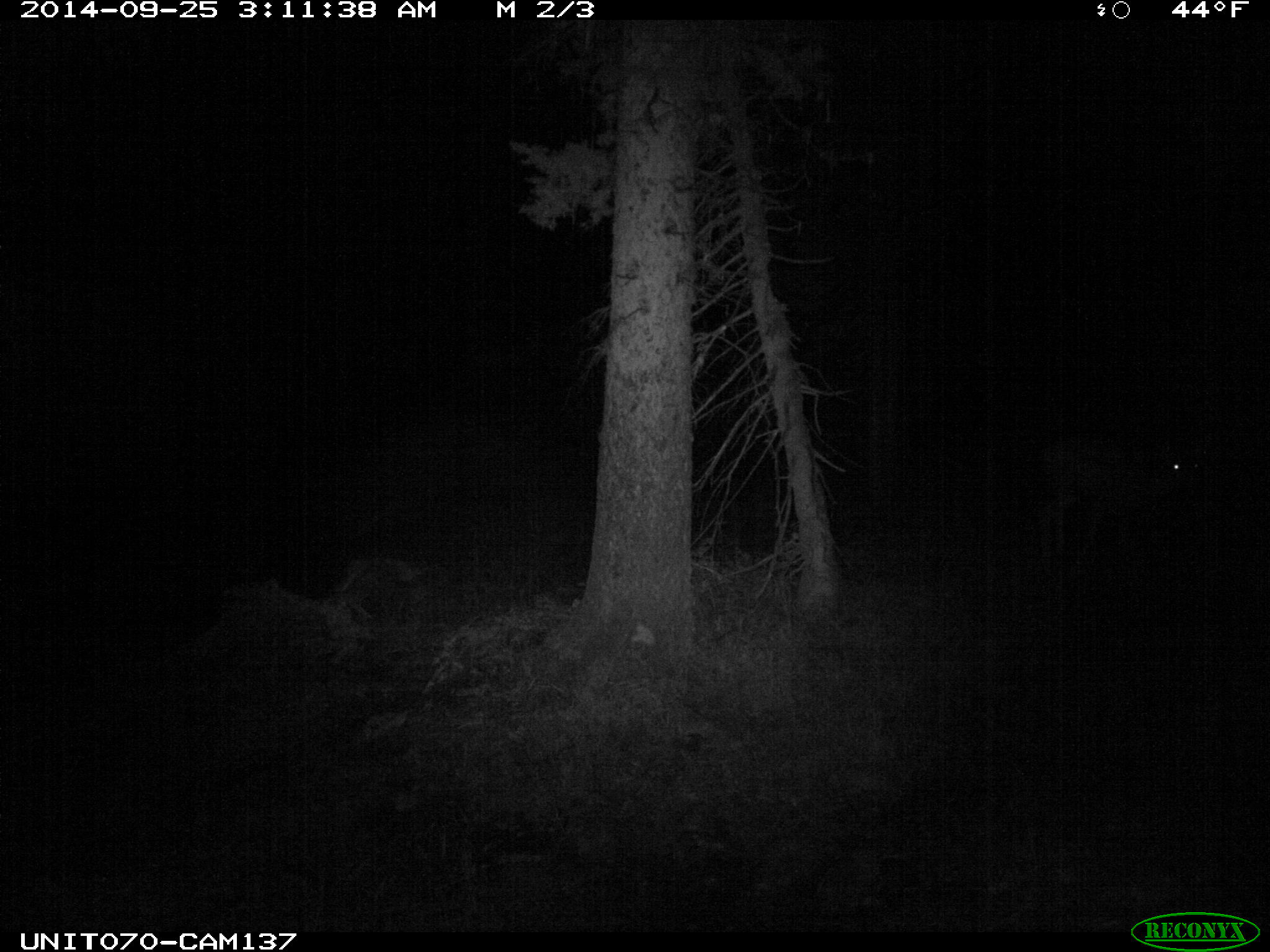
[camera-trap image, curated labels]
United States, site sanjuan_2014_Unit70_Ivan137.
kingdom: Animalia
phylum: Chordata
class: Mammalia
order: Artiodactyla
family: Cervidae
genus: Odocoileus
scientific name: Odocoileus hemionus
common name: mule deer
Odocoileus hemionus (mule deer).